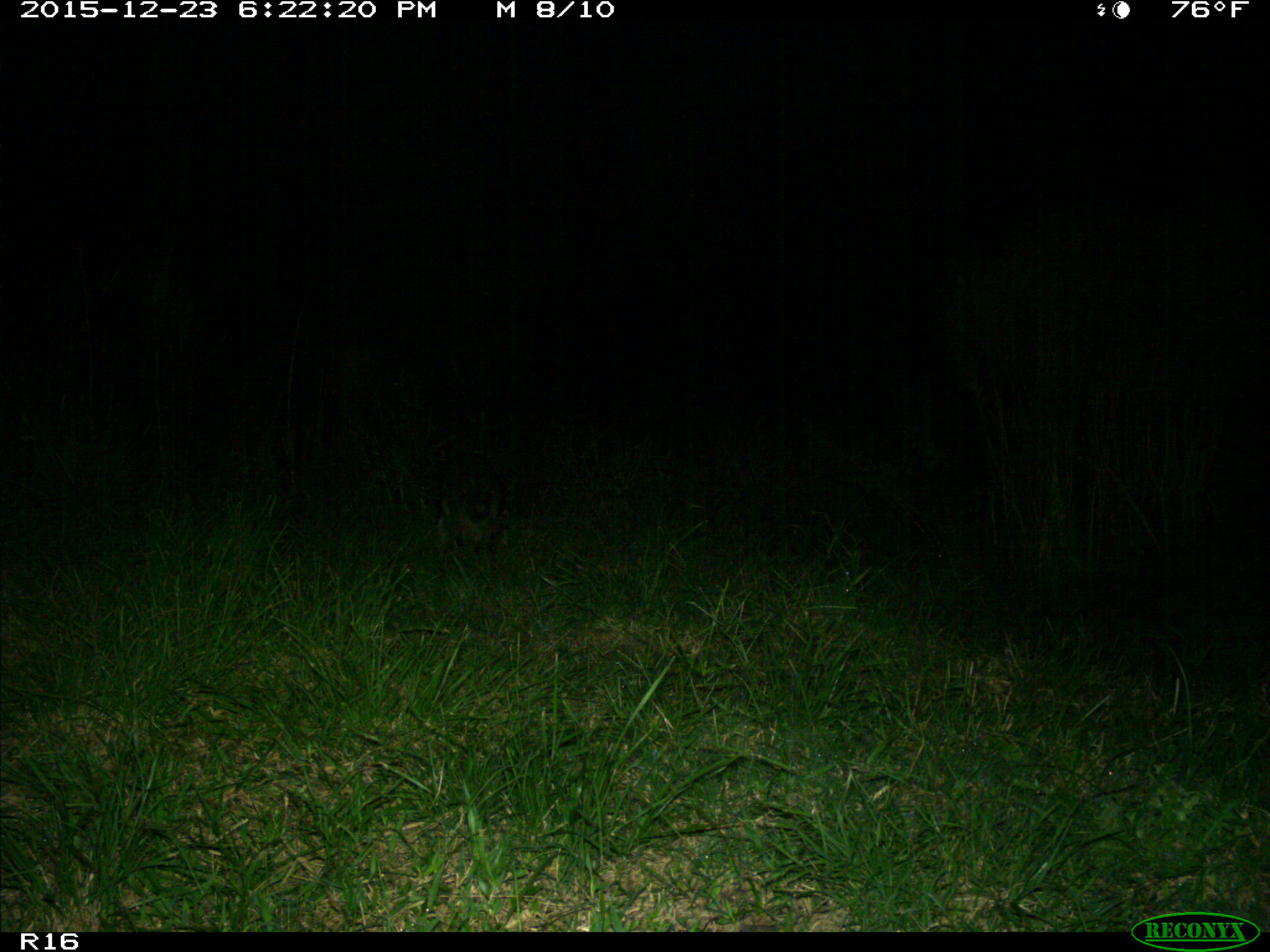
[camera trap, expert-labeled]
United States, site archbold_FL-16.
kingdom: Animalia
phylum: Chordata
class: Mammalia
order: Carnivora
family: Procyonidae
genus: Procyon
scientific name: Procyon lotor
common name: common raccoon